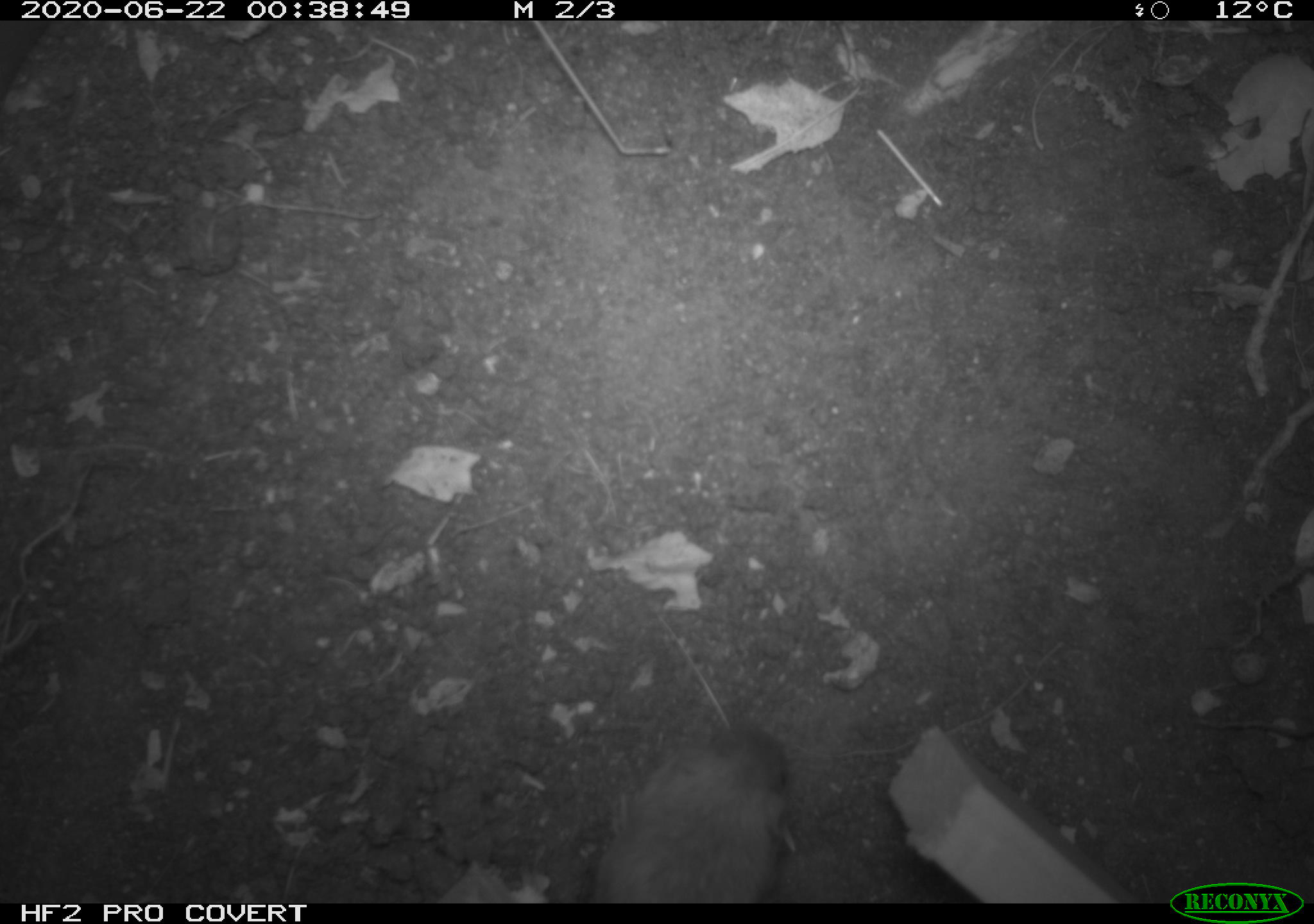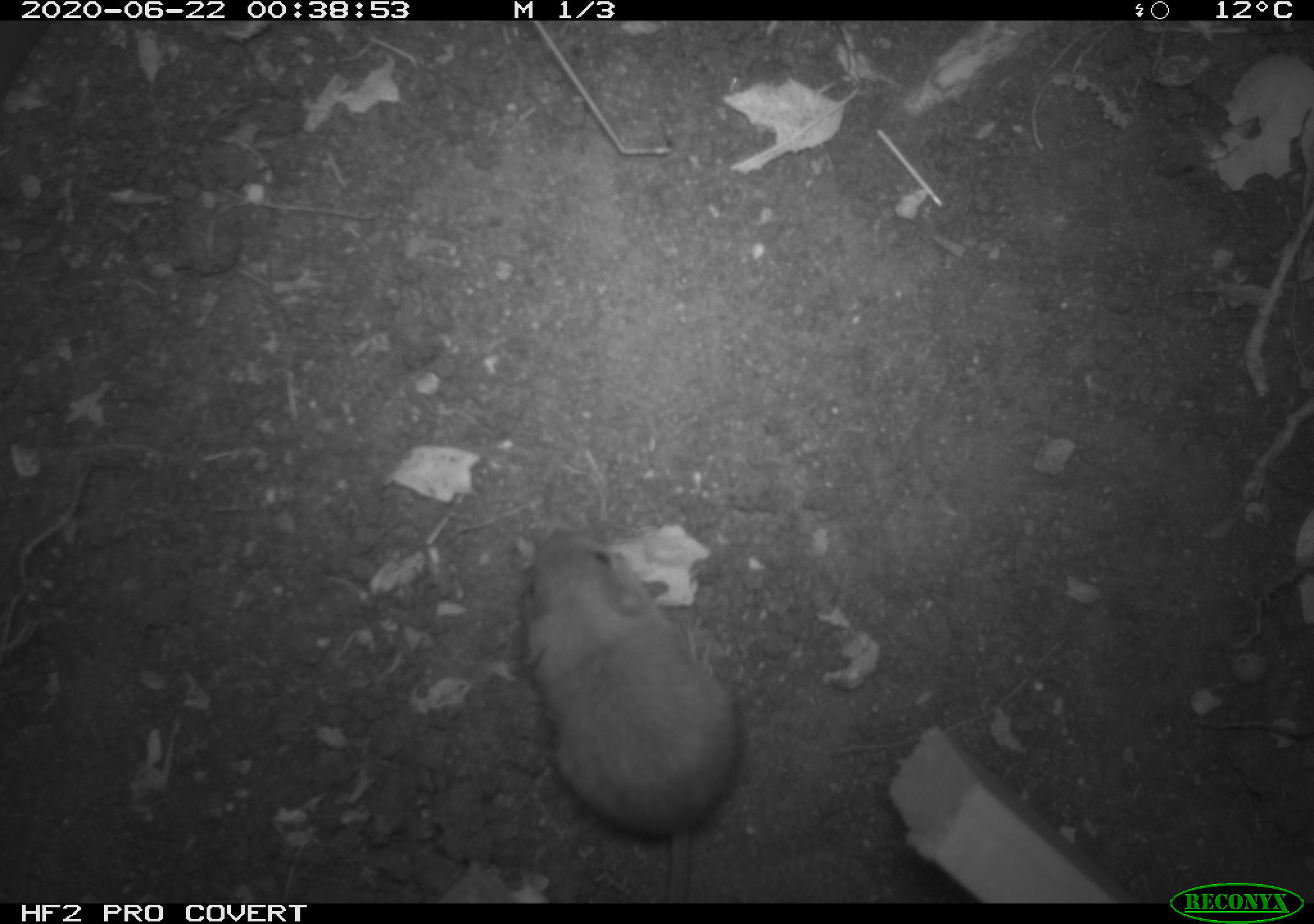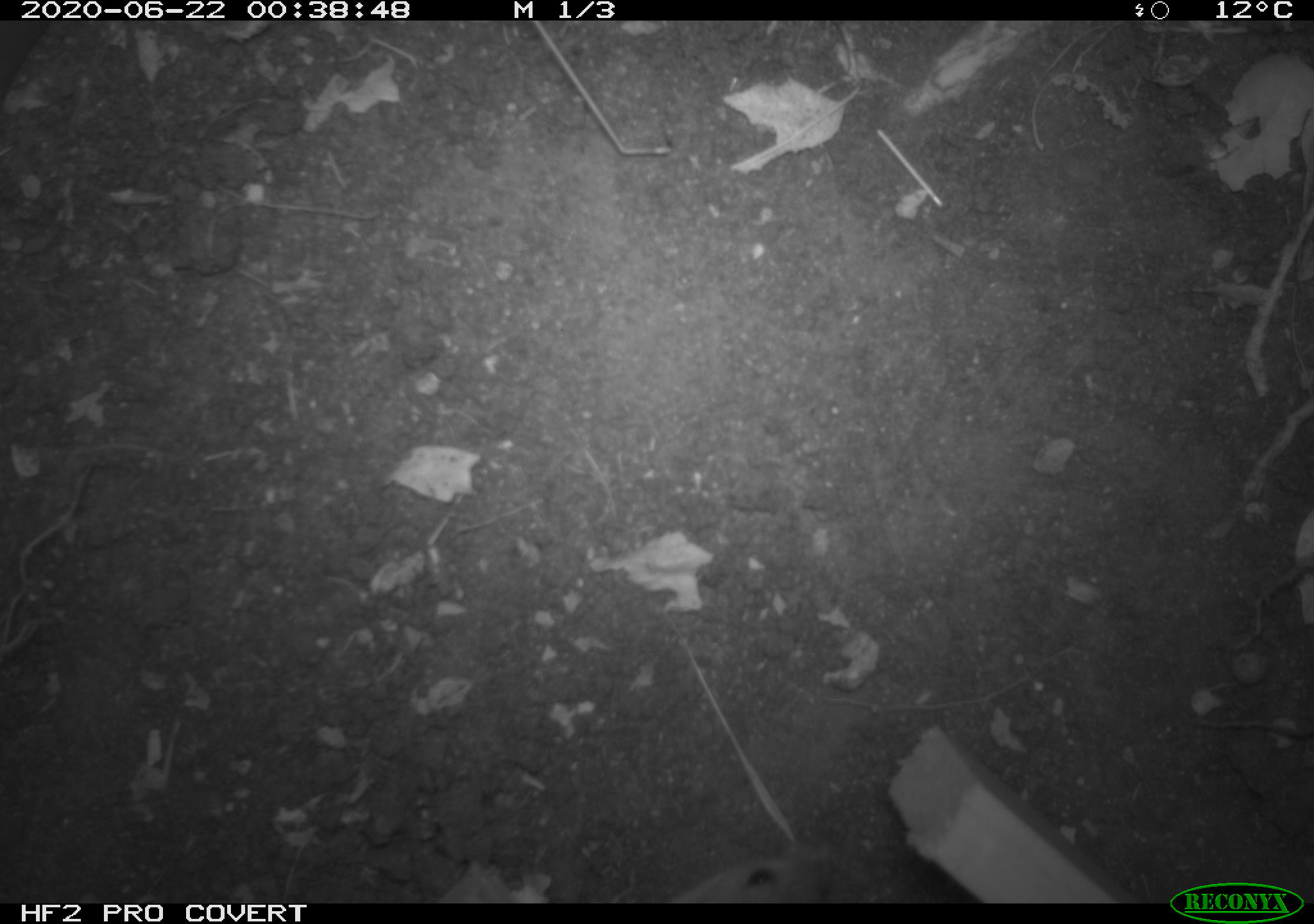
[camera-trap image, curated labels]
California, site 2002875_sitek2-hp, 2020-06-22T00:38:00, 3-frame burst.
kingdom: Animalia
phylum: Chordata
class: Mammalia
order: Rodentia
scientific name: Rodentia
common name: mouse species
Mouse species (Rodentia).